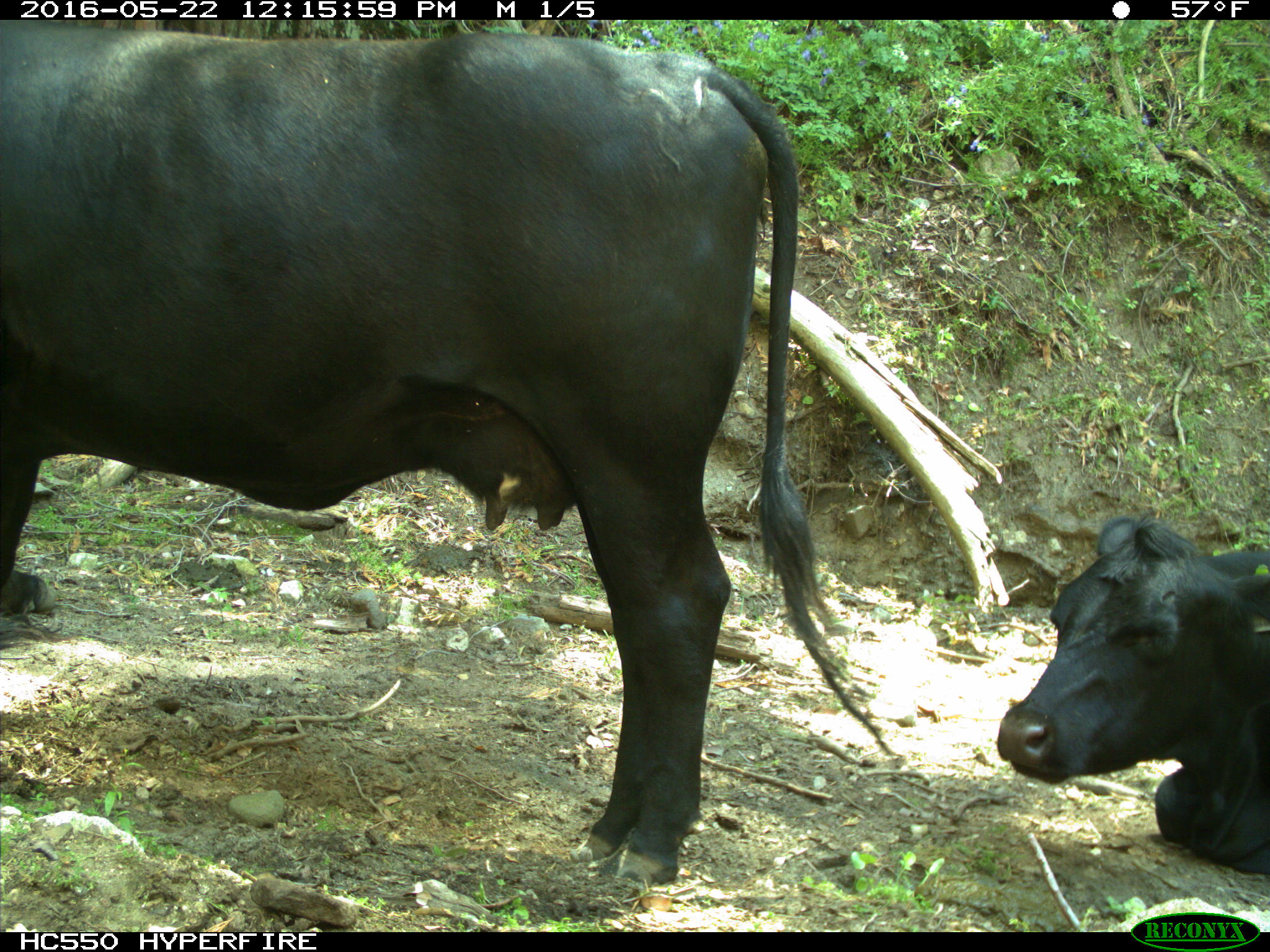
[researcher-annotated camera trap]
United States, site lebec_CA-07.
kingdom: Animalia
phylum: Chordata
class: Mammalia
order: Artiodactyla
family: Bovidae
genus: Bos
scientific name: Bos taurus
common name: domestic cow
Bos taurus (domestic cow).